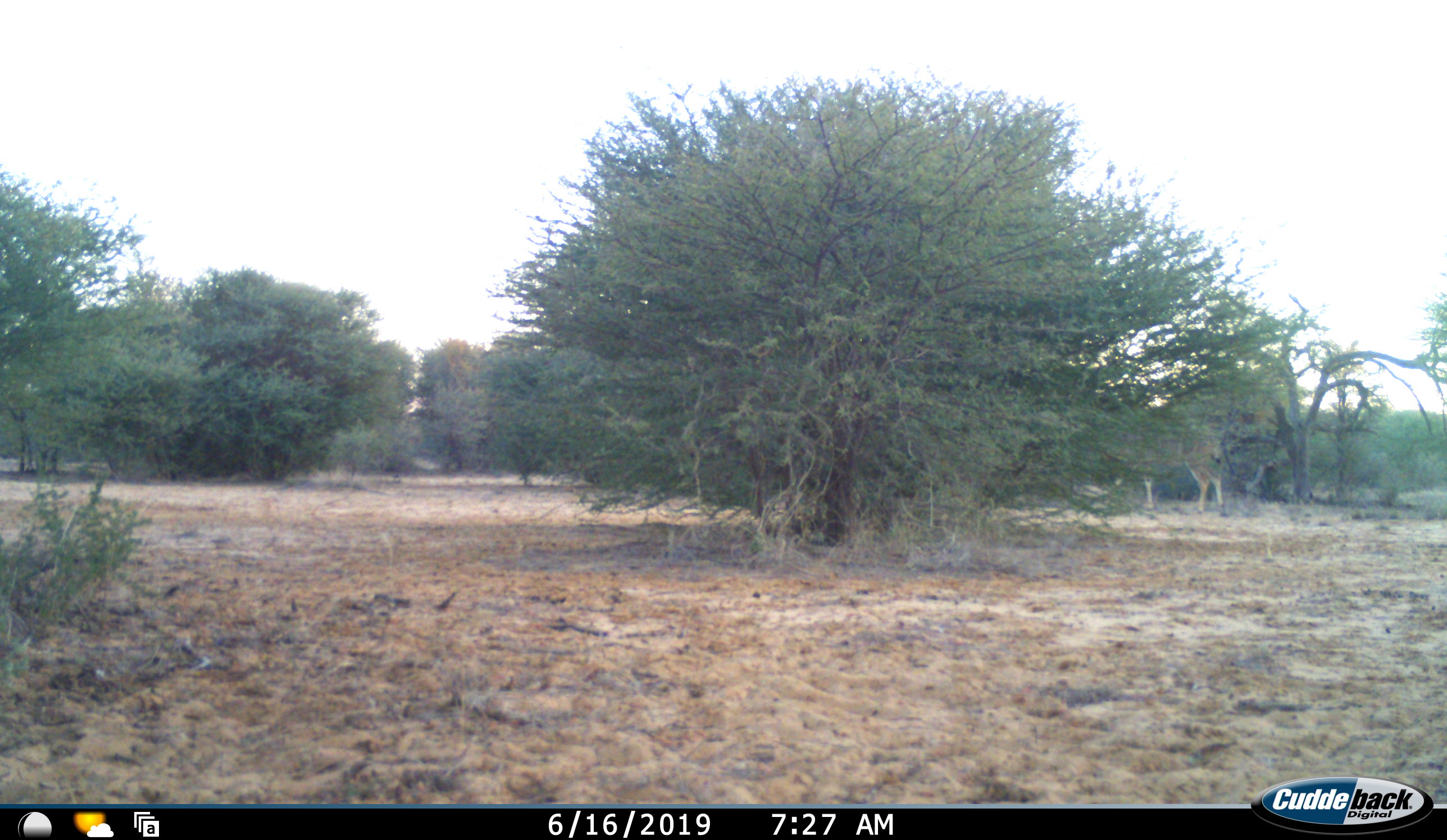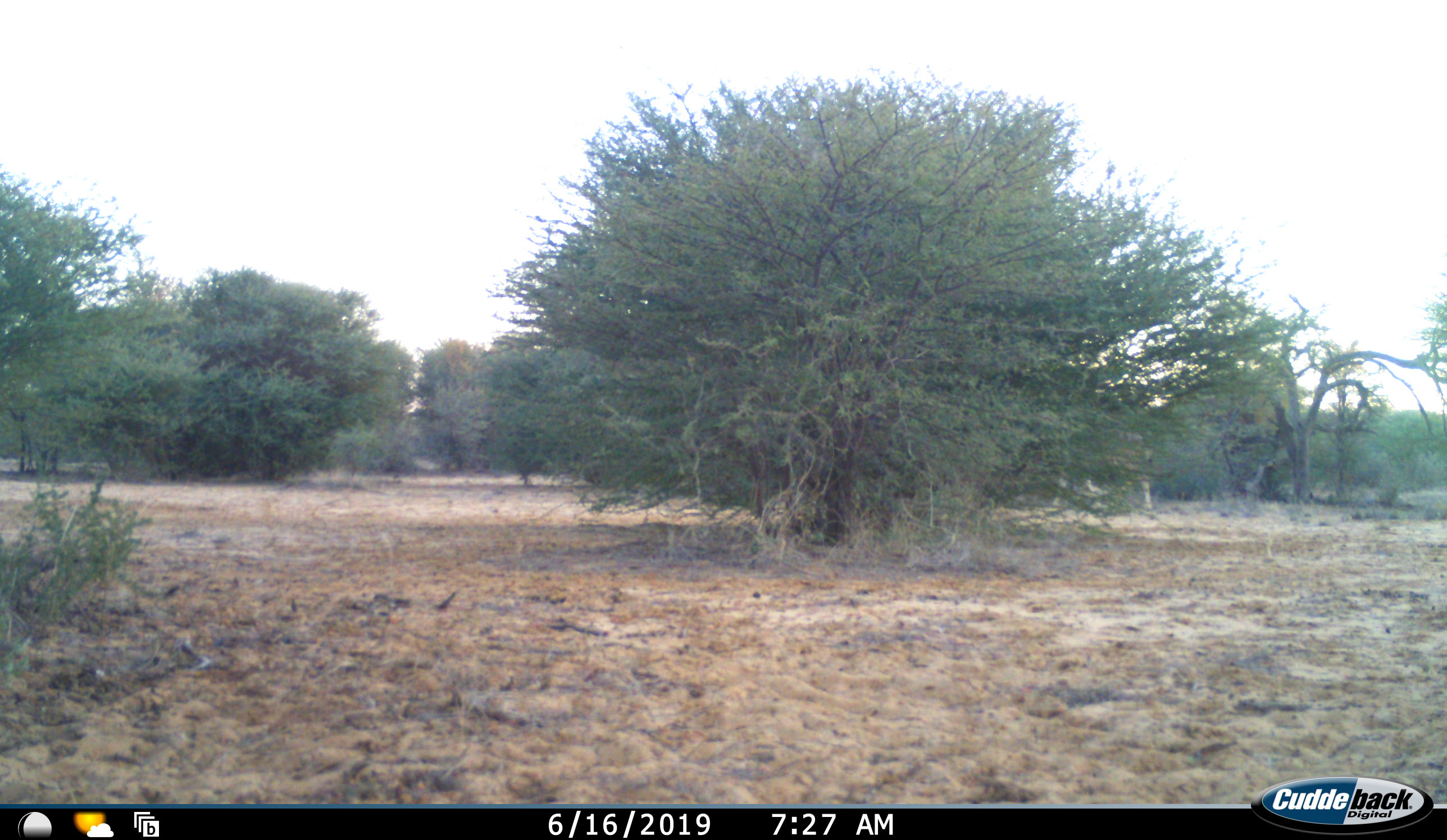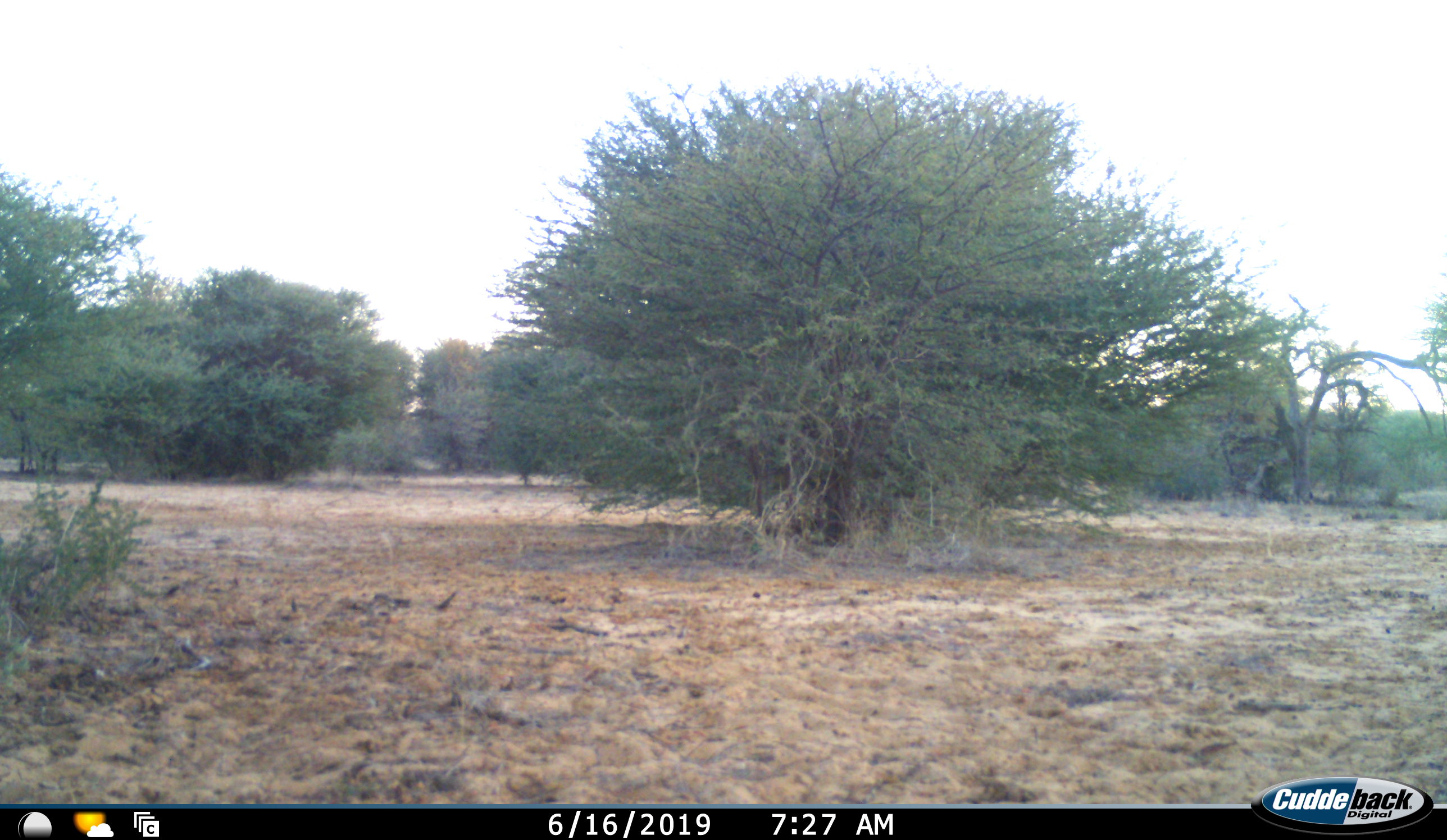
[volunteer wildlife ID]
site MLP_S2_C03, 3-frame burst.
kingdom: Animalia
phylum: Chordata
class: Mammalia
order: Artiodactyla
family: Bovidae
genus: Tragelaphus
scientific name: Tragelaphus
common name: kudu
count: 1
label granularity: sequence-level